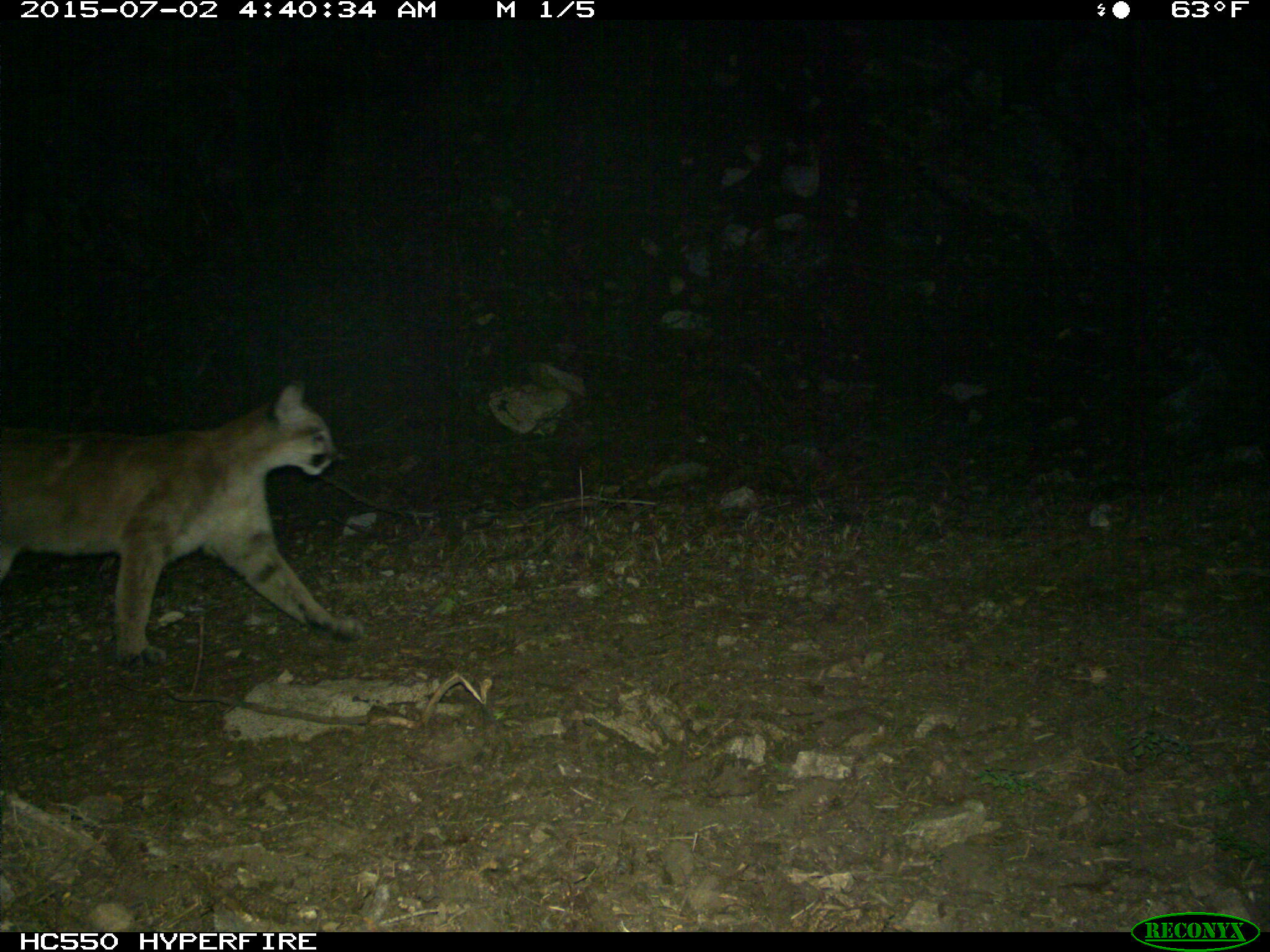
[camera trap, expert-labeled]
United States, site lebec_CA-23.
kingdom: Animalia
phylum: Chordata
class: Mammalia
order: Carnivora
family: Felidae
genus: Puma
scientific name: Puma concolor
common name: mountain lion